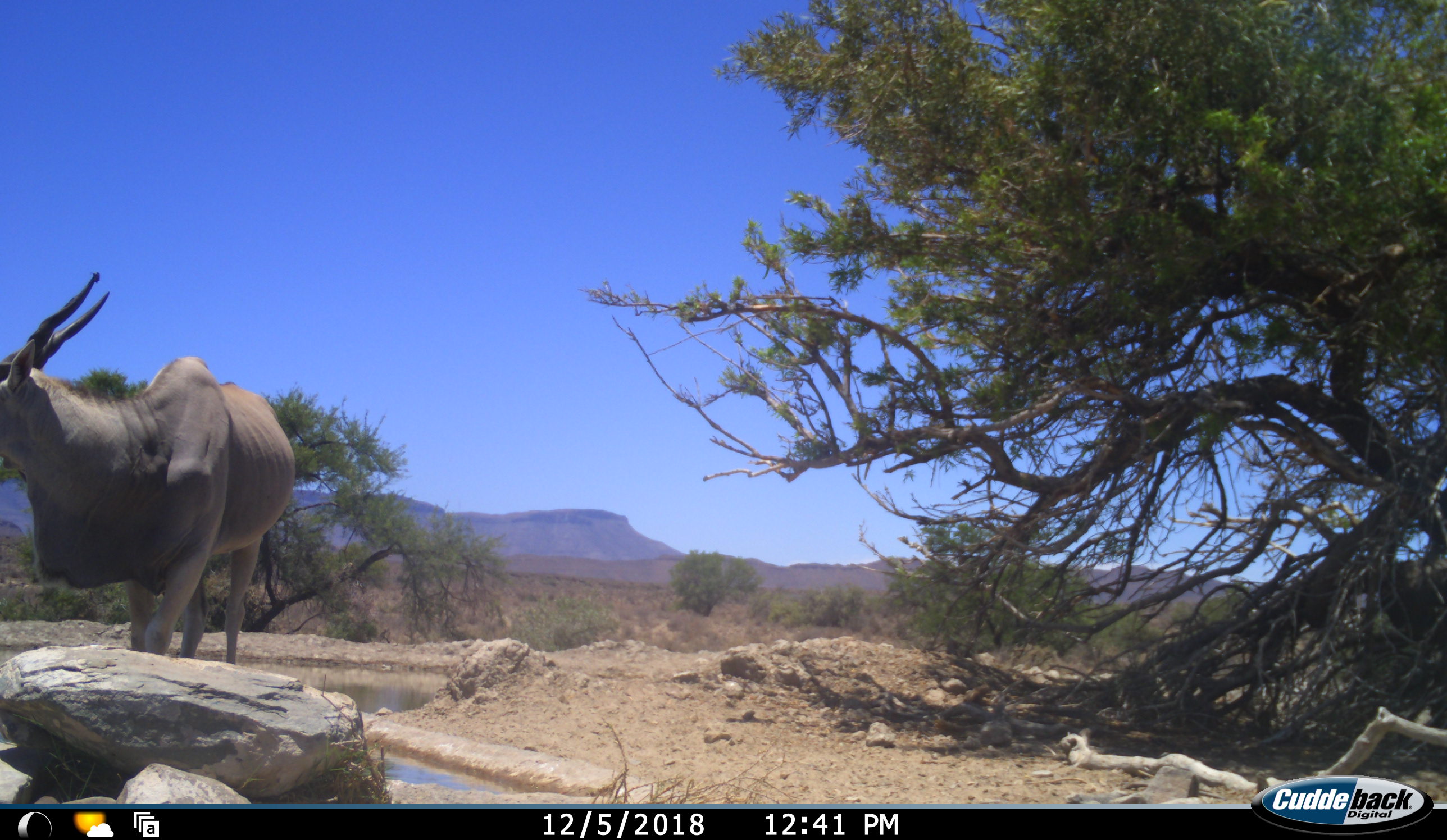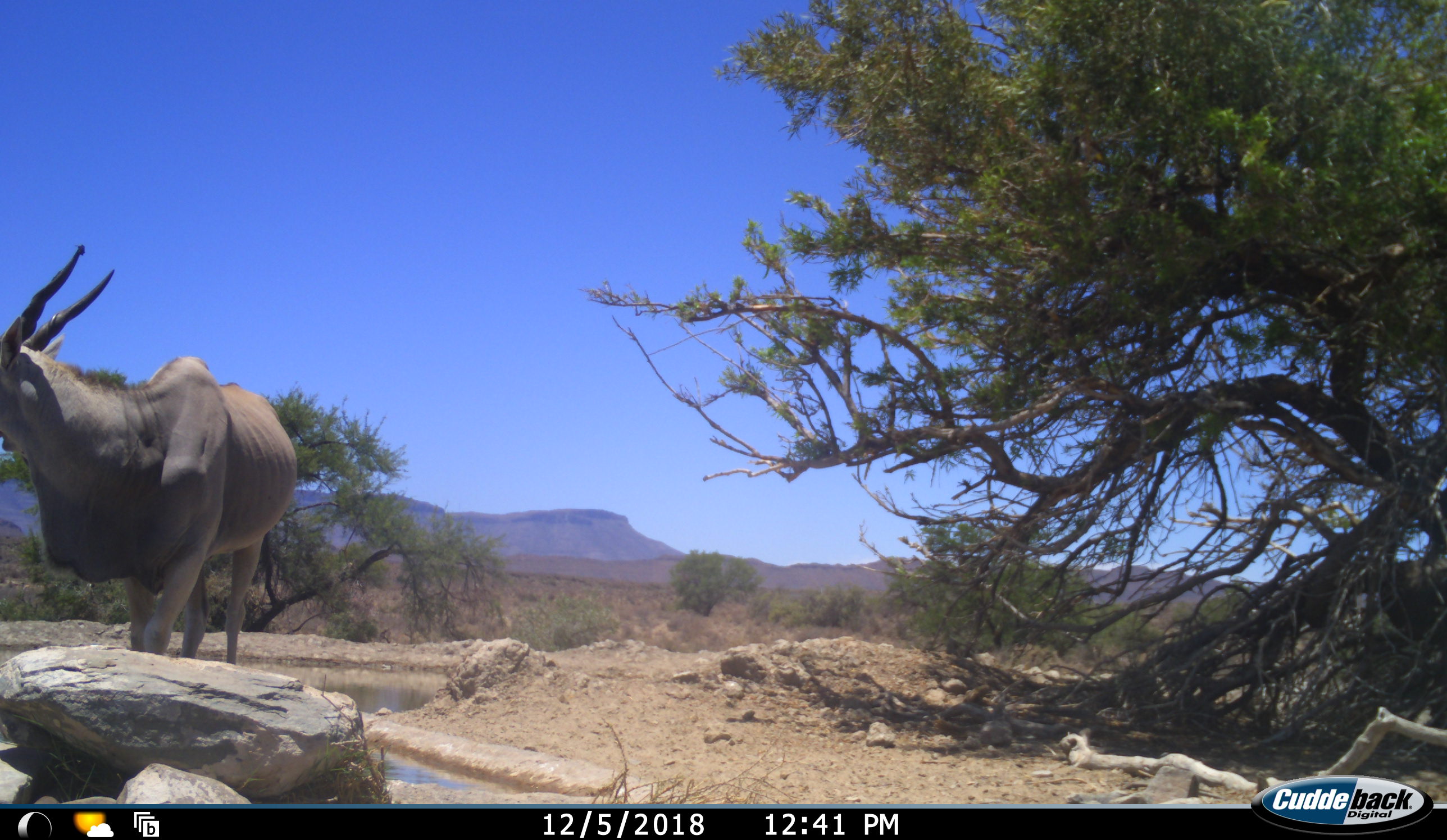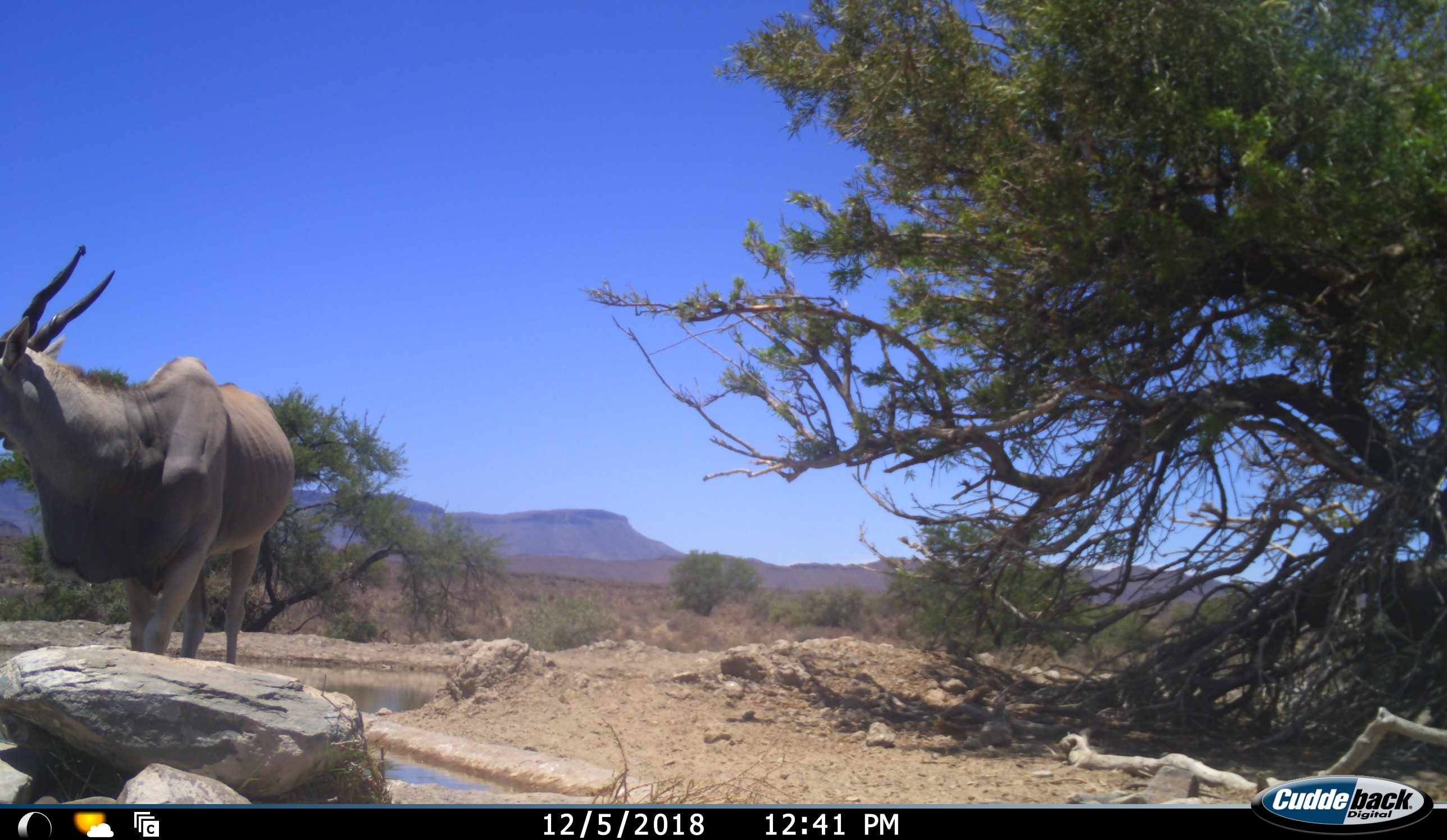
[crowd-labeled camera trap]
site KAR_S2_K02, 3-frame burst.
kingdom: Animalia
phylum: Chordata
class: Mammalia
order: Artiodactyla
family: Bovidae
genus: Tragelaphus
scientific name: Tragelaphus oryx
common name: eland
Eland (Tragelaphus oryx), count 1. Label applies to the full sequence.